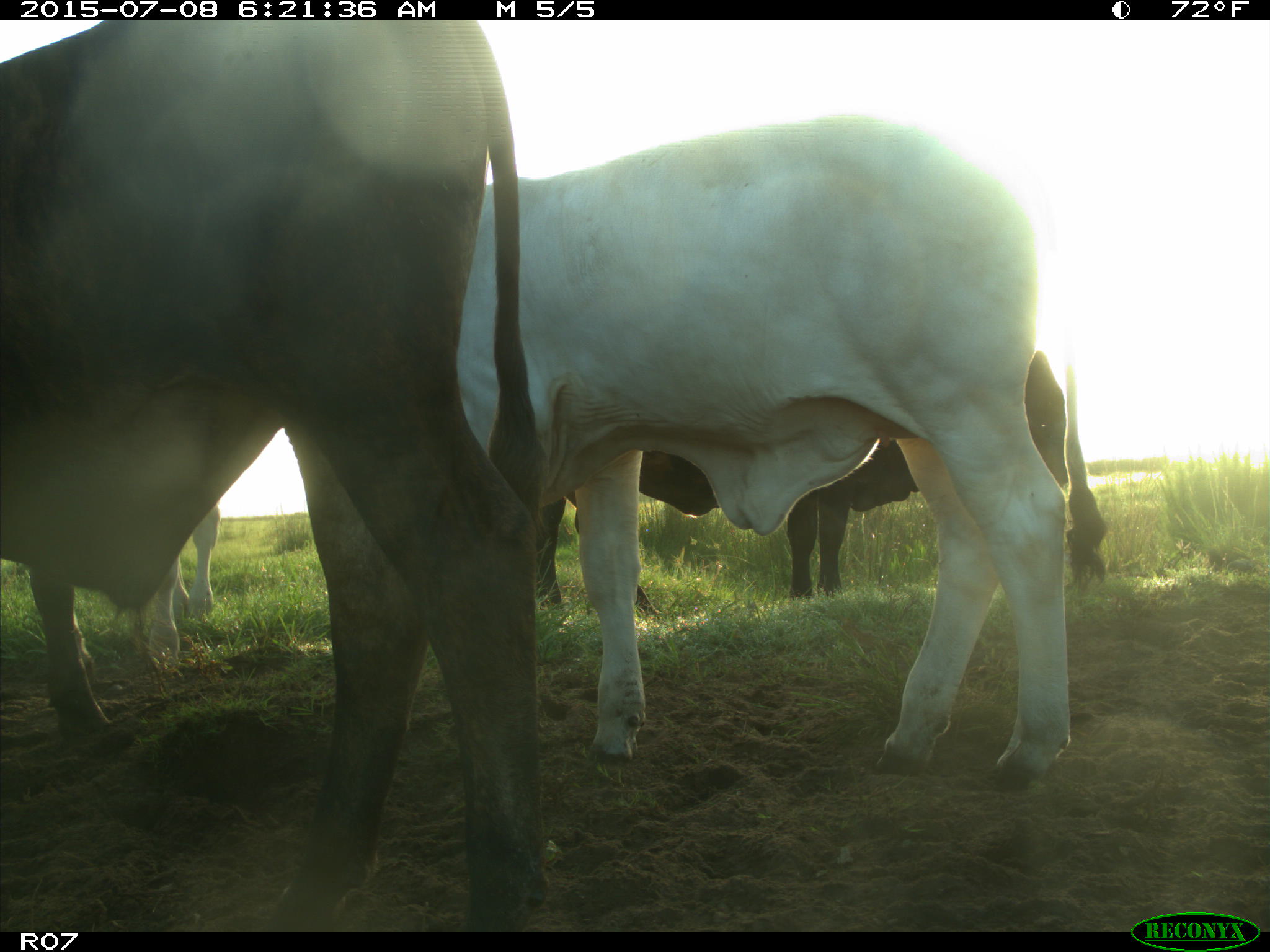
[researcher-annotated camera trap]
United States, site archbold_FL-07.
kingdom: Animalia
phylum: Chordata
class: Mammalia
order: Artiodactyla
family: Bovidae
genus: Bos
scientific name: Bos taurus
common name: domestic cow